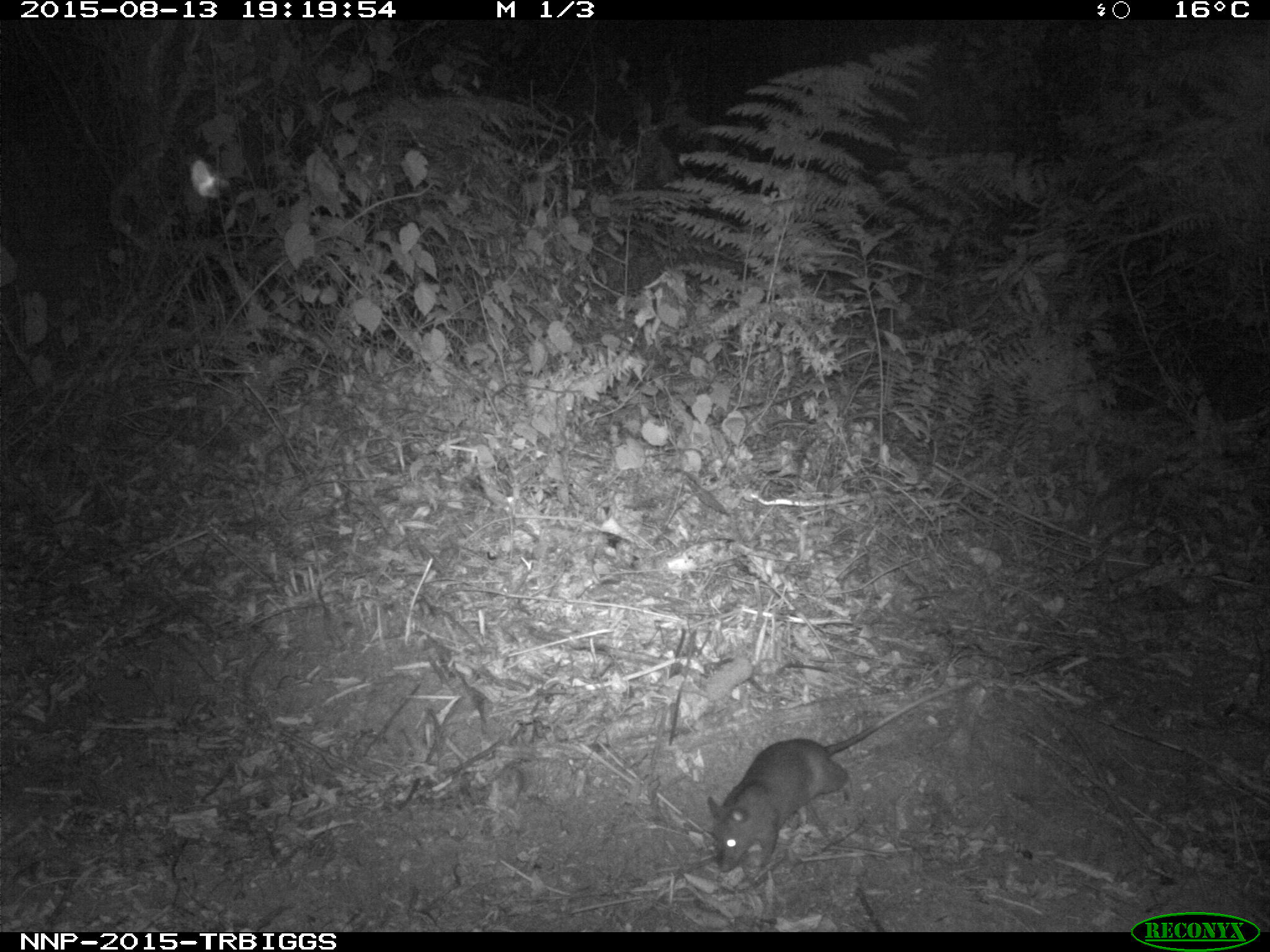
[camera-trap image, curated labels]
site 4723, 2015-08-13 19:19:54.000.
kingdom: Animalia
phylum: Chordata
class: Mammalia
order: Rodentia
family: Nesomyidae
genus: Cricetomys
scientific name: Cricetomys gambianus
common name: african giant pouched rat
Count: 1.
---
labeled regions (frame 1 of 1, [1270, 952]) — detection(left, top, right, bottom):
cricetomys gambianus: detection(706, 682, 968, 870)